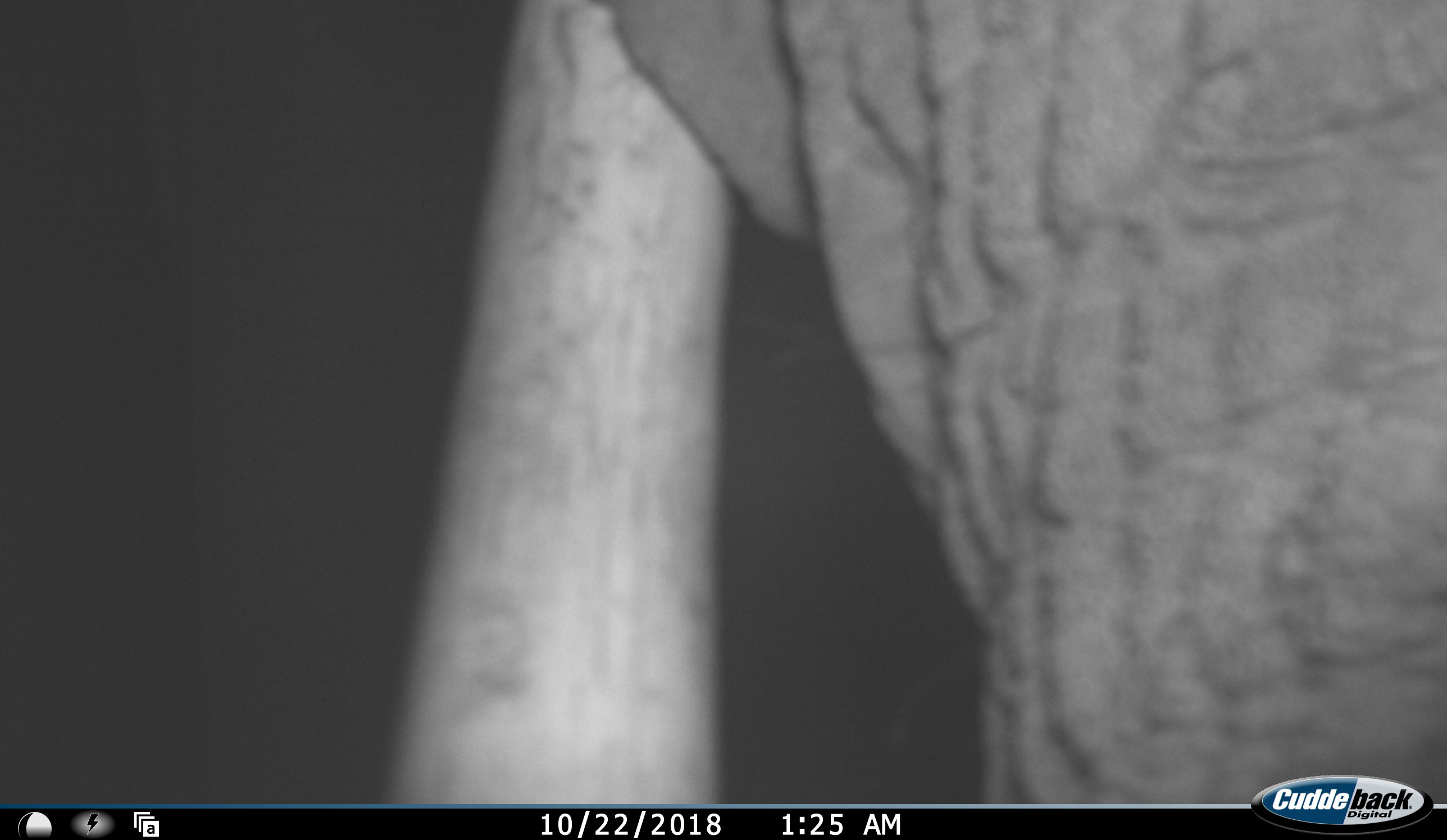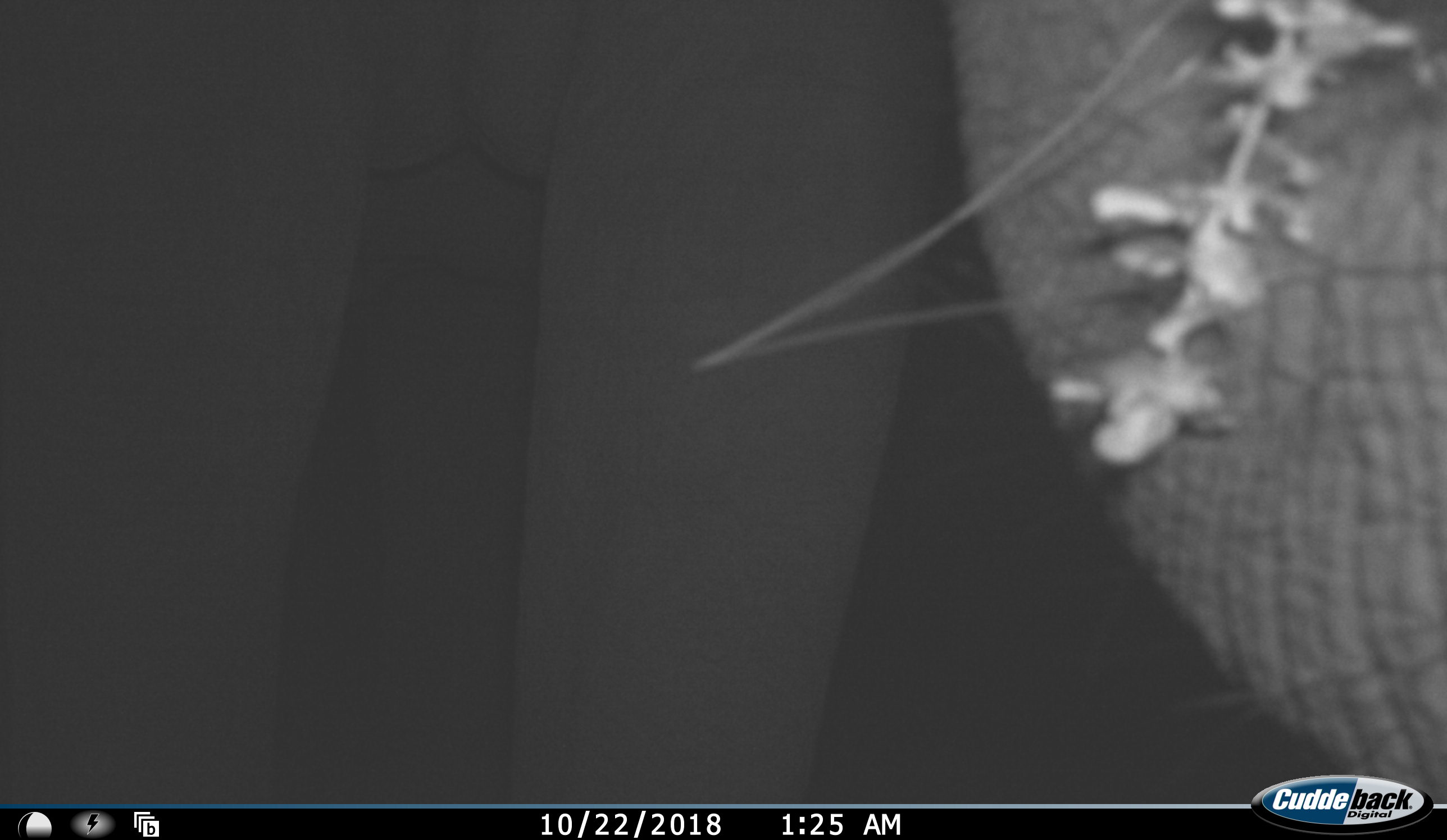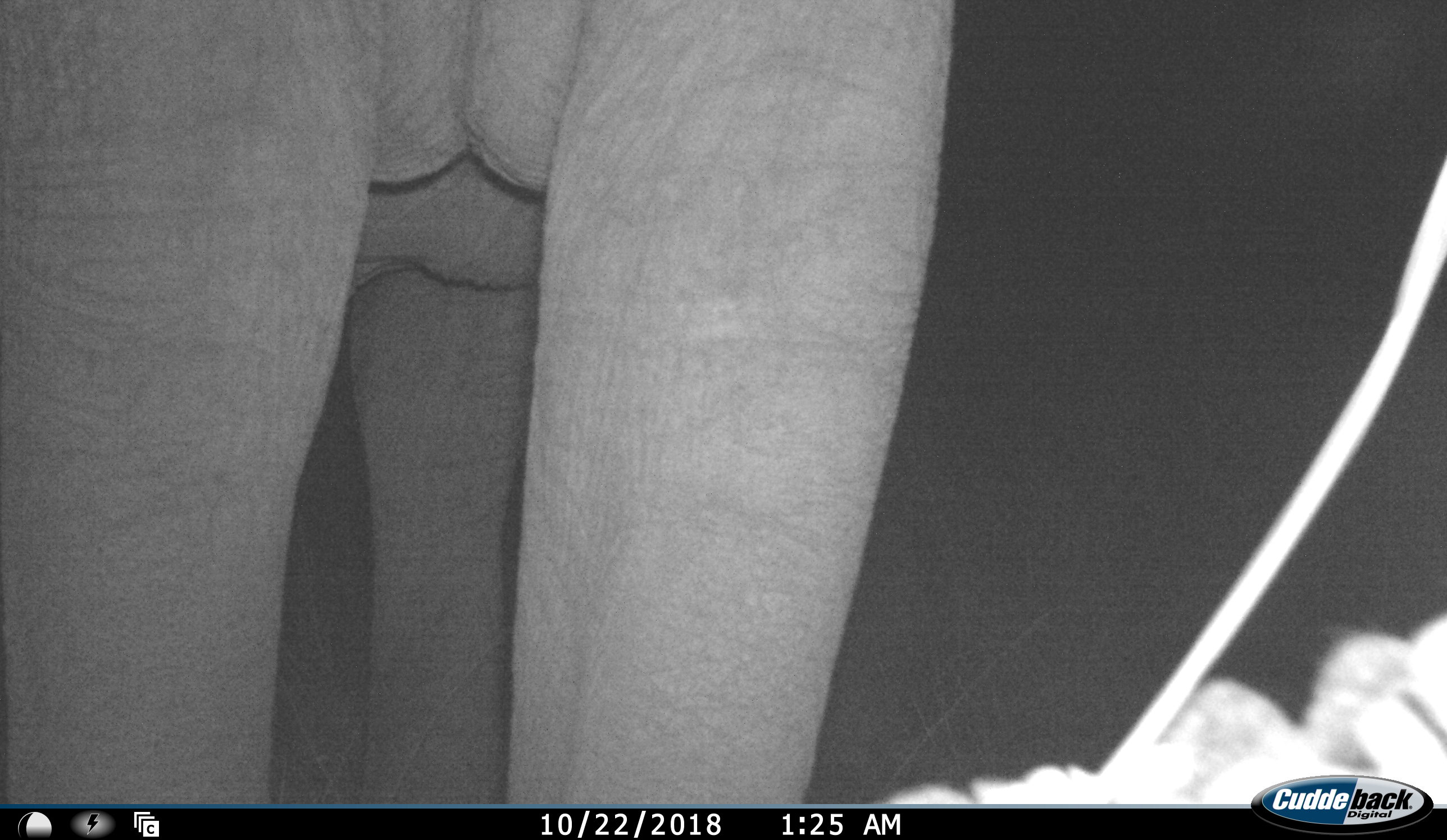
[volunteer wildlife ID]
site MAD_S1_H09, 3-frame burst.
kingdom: Animalia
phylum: Chordata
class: Mammalia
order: Proboscidea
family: Elephantidae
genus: Loxodonta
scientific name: Loxodonta africana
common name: african bush elephant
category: elephant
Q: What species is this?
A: Elephant (african bush elephant) (Loxodonta africana).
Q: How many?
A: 1.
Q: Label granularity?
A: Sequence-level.